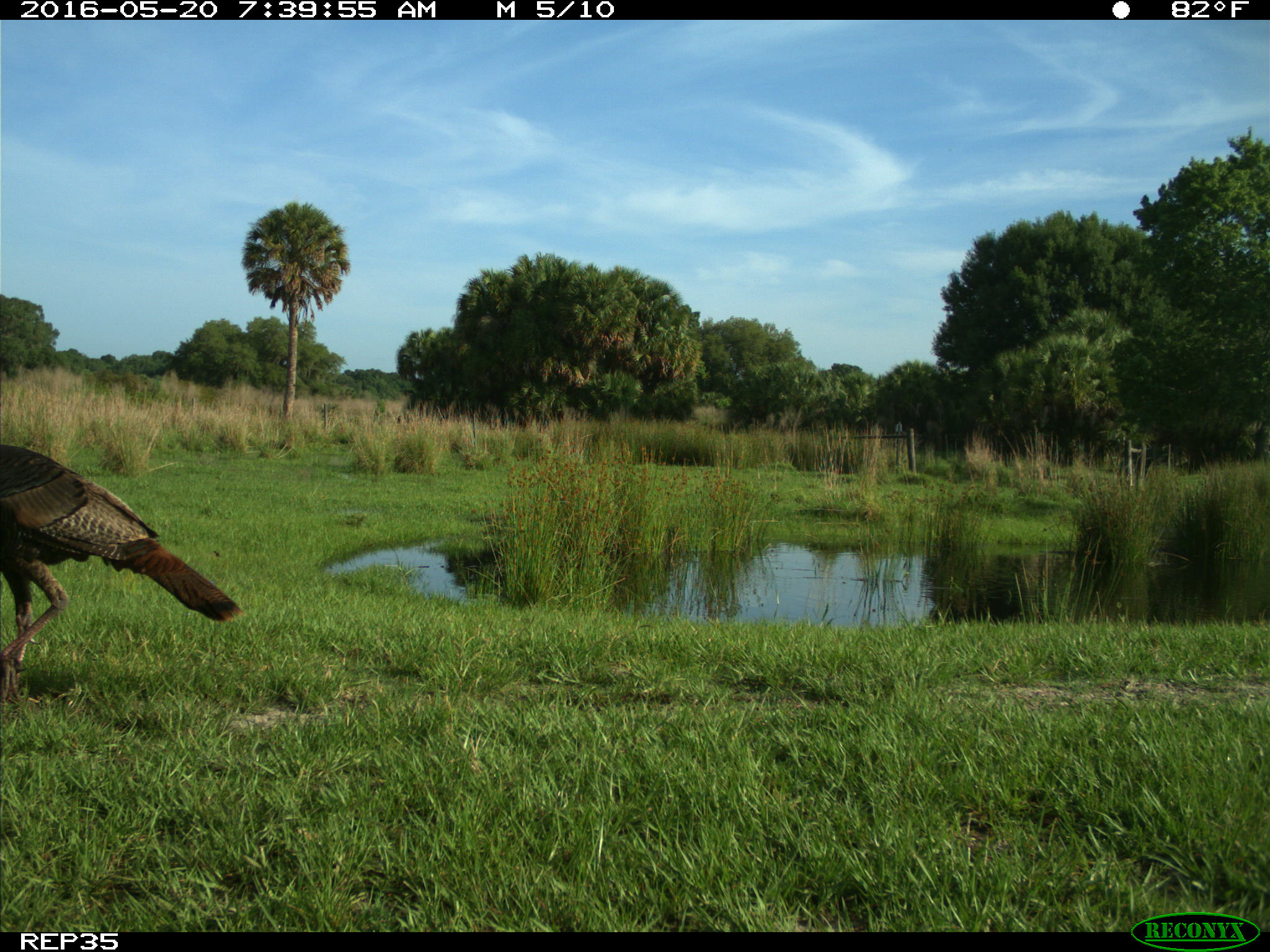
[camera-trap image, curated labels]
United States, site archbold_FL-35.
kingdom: Animalia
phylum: Chordata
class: Aves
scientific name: Aves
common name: birds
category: unidentified bird